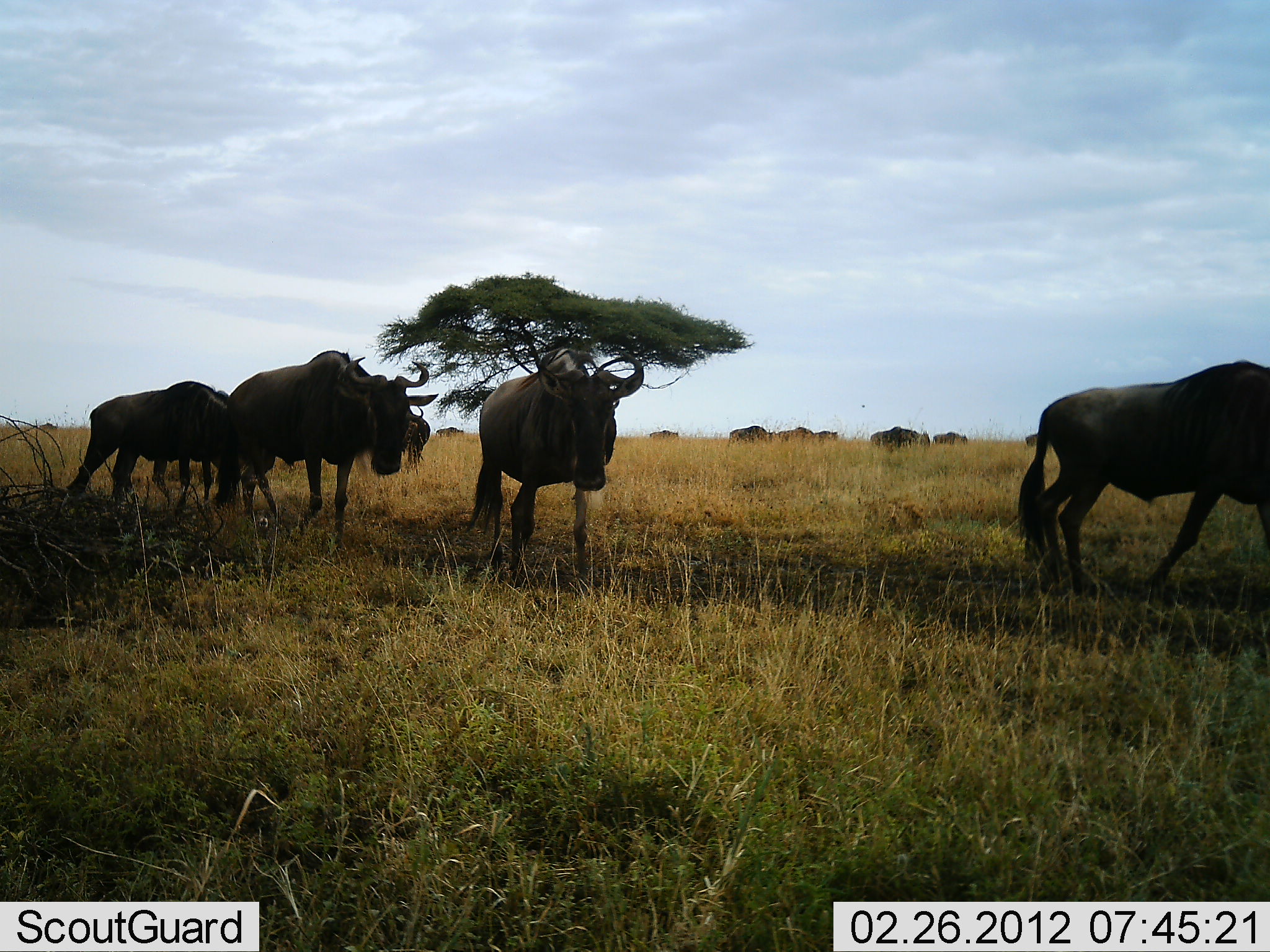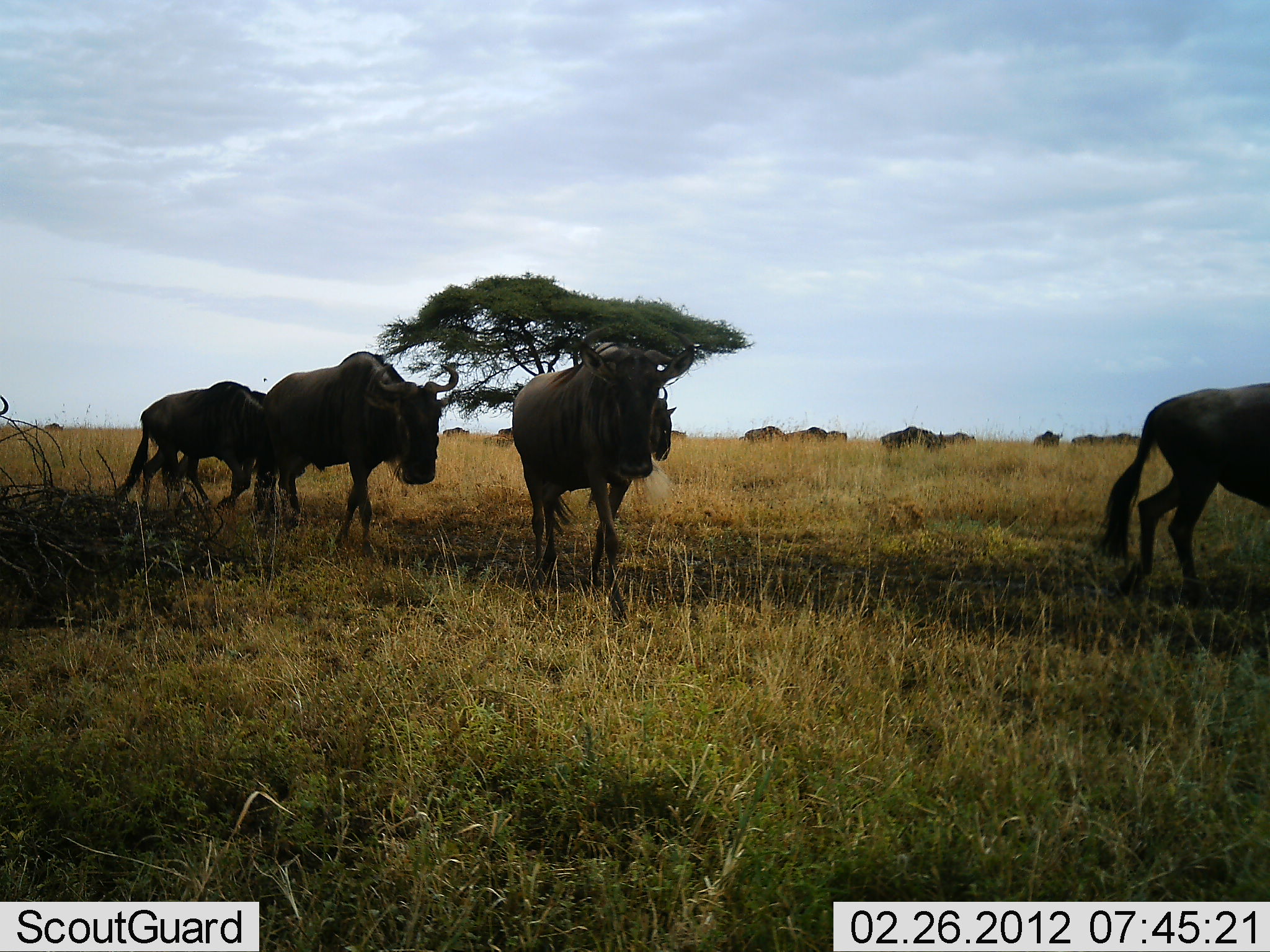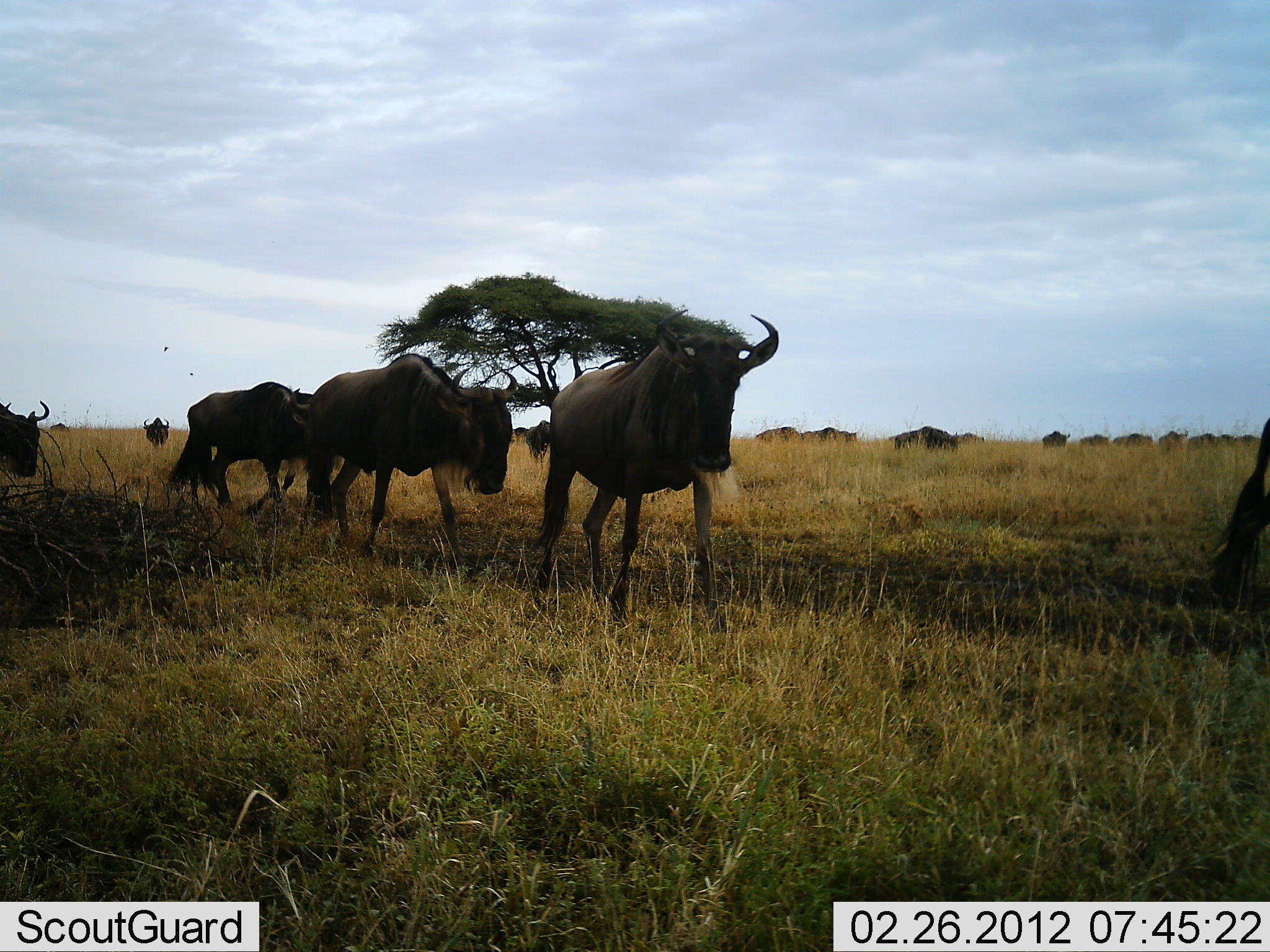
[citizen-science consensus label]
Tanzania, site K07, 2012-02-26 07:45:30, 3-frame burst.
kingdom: Animalia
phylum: Chordata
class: Mammalia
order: Artiodactyla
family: Bovidae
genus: Connochaetes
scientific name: Connochaetes taurinus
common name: blue wildebeest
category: wildebeest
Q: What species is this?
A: Wildebeest (blue wildebeest) (Connochaetes taurinus).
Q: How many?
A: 11-50.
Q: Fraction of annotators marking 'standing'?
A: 11%.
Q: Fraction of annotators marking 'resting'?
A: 0%.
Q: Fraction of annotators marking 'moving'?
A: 100%.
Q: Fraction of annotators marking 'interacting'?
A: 0%.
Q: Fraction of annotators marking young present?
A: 0%.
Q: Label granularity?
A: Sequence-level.